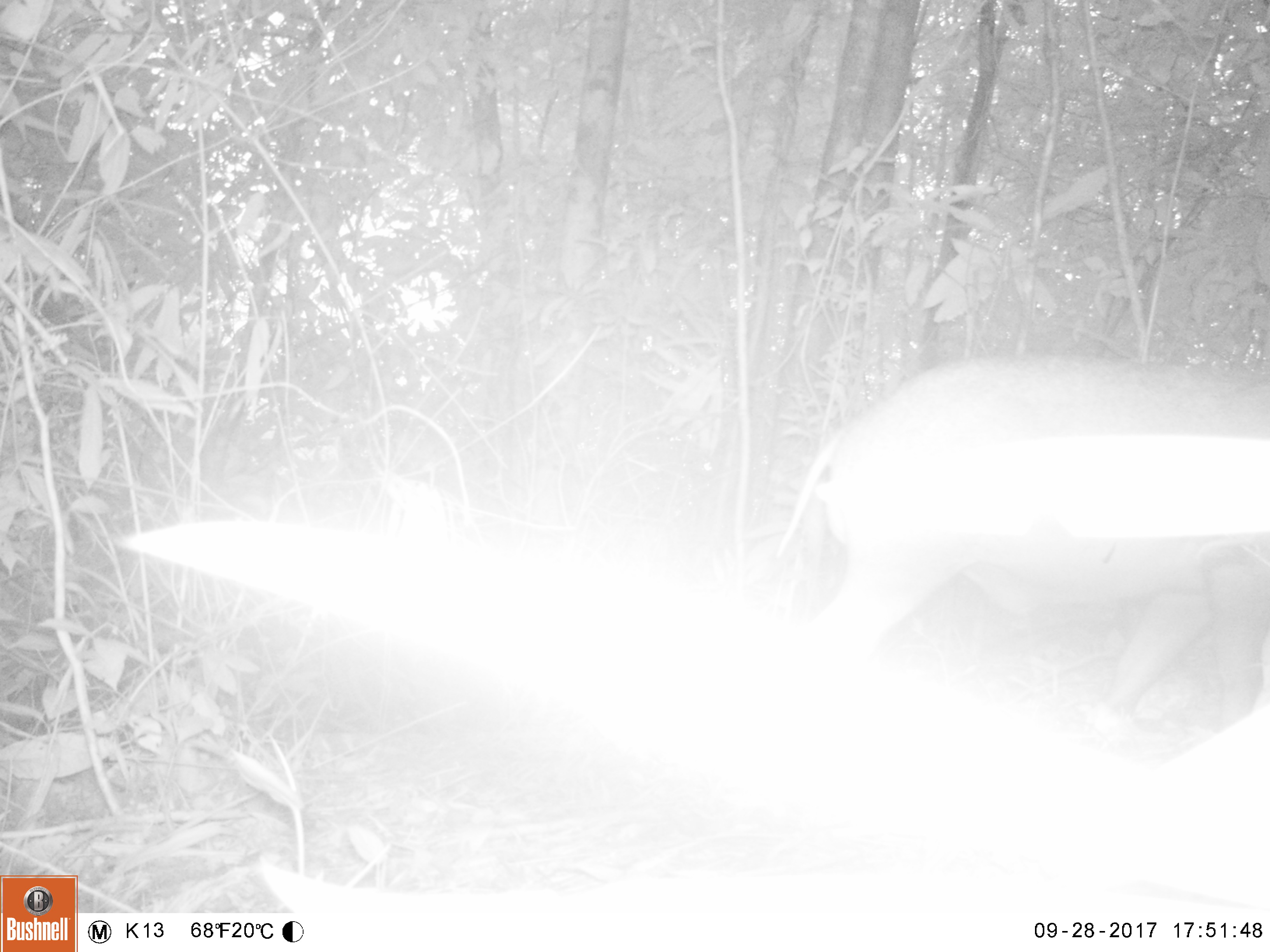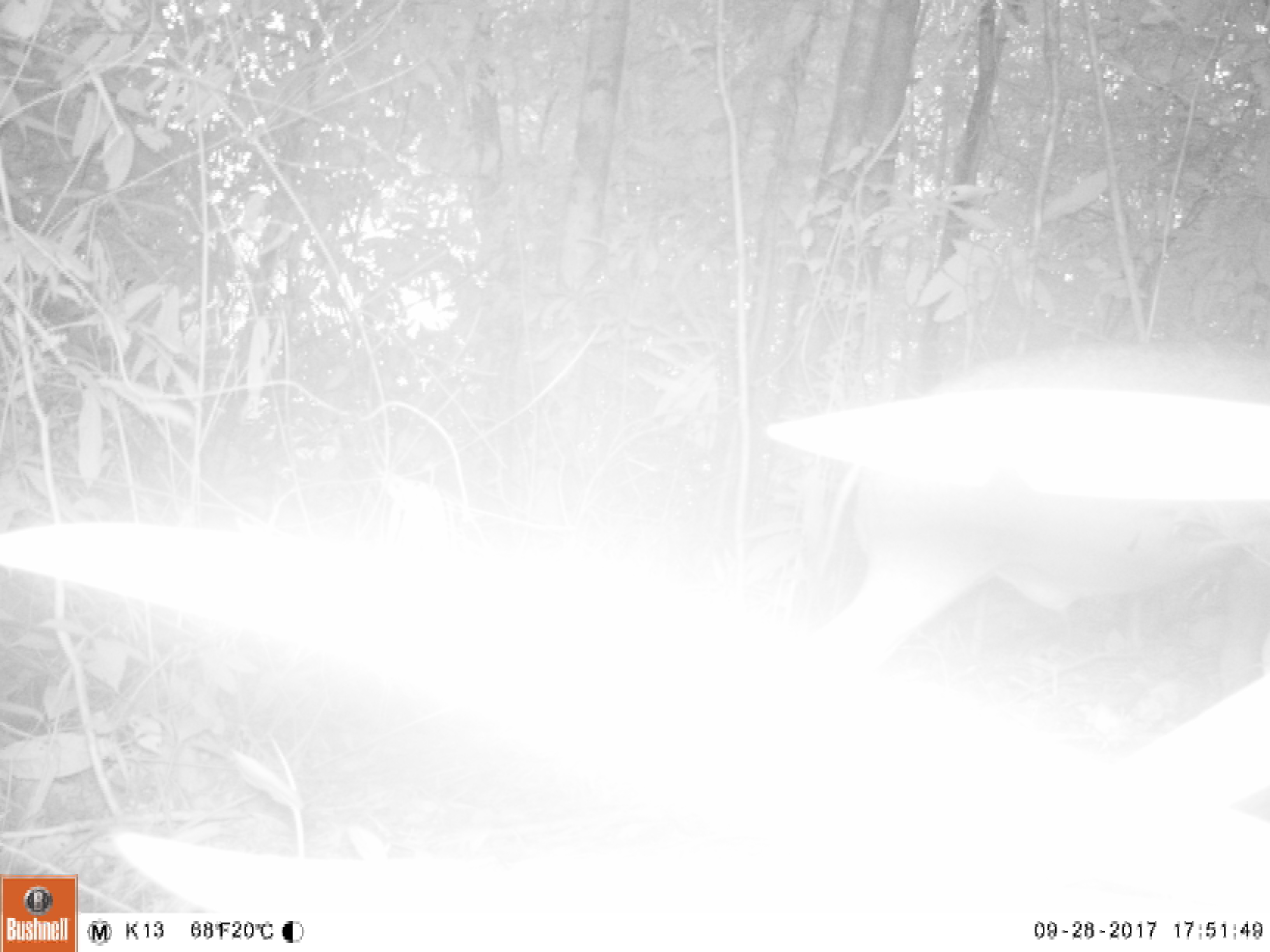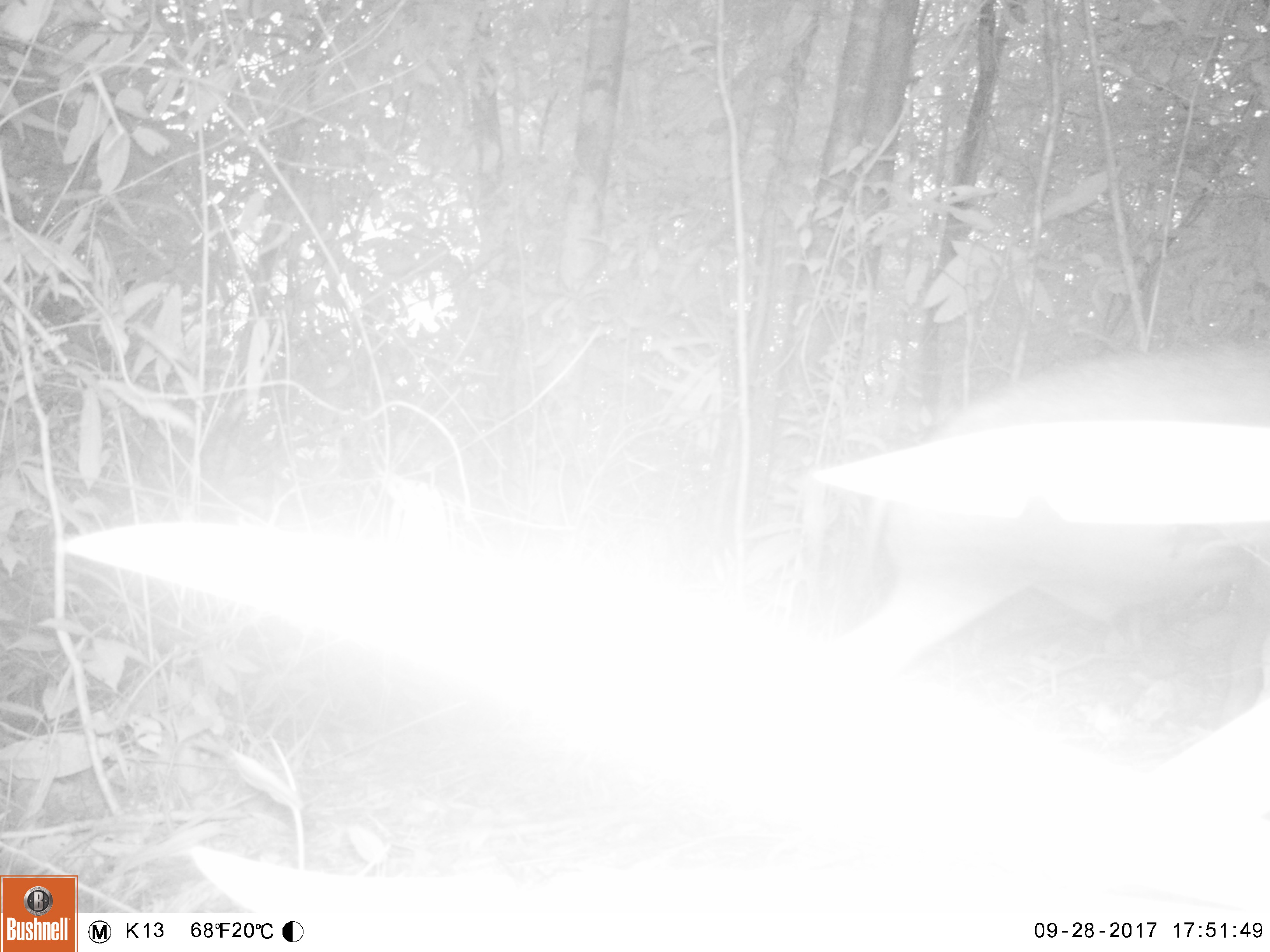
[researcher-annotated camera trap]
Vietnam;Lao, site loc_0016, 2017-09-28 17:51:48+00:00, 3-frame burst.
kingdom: Animalia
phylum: Chordata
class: Mammalia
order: Artiodactyla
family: Suidae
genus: Sus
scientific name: Sus scrofa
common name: eurasian wild pig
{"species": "eurasian wild pig (Sus scrofa)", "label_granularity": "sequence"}